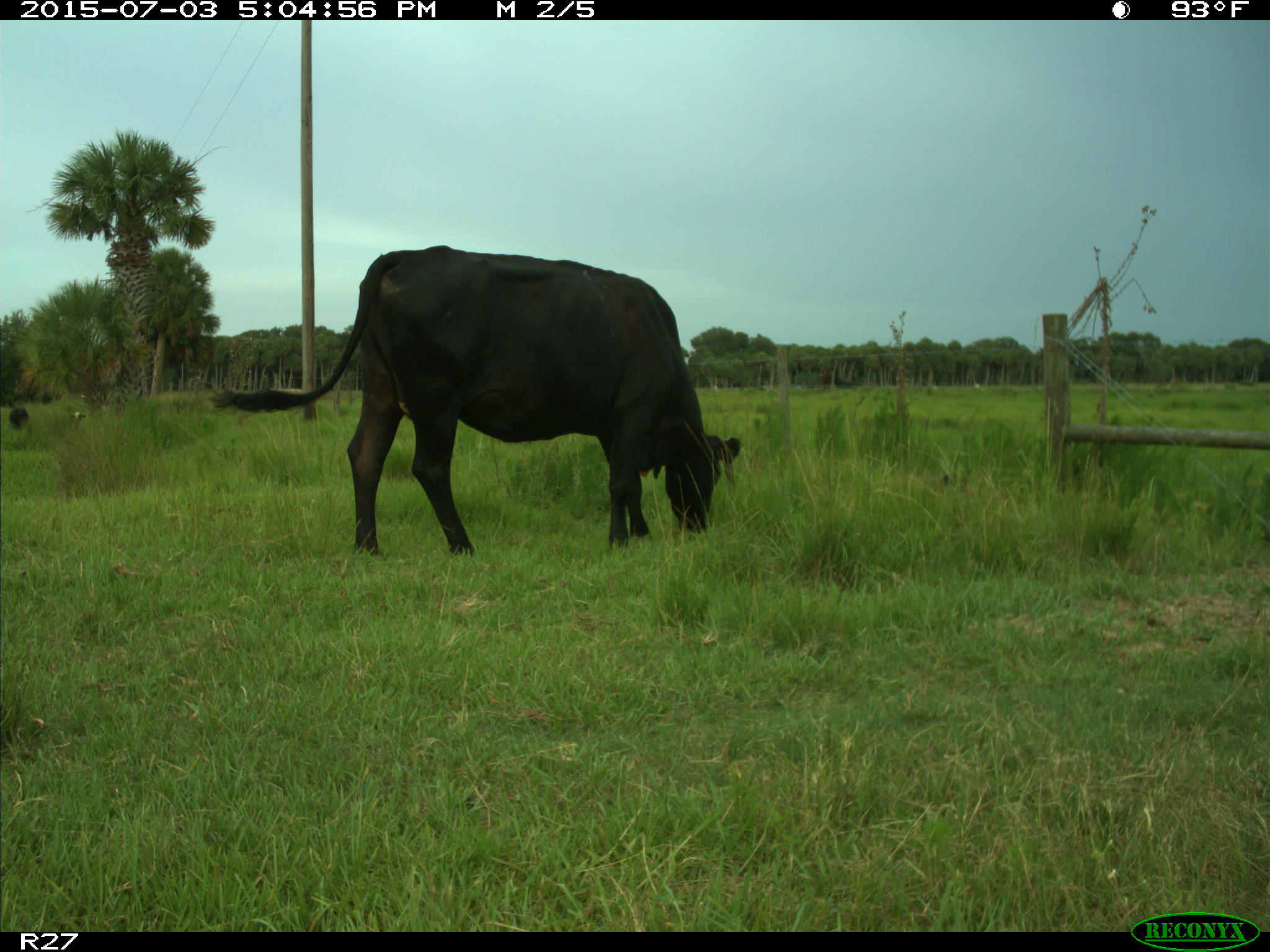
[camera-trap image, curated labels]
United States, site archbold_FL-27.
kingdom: Animalia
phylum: Chordata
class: Mammalia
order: Artiodactyla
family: Bovidae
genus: Bos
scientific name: Bos taurus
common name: domestic cow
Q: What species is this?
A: Bos taurus (domestic cow).